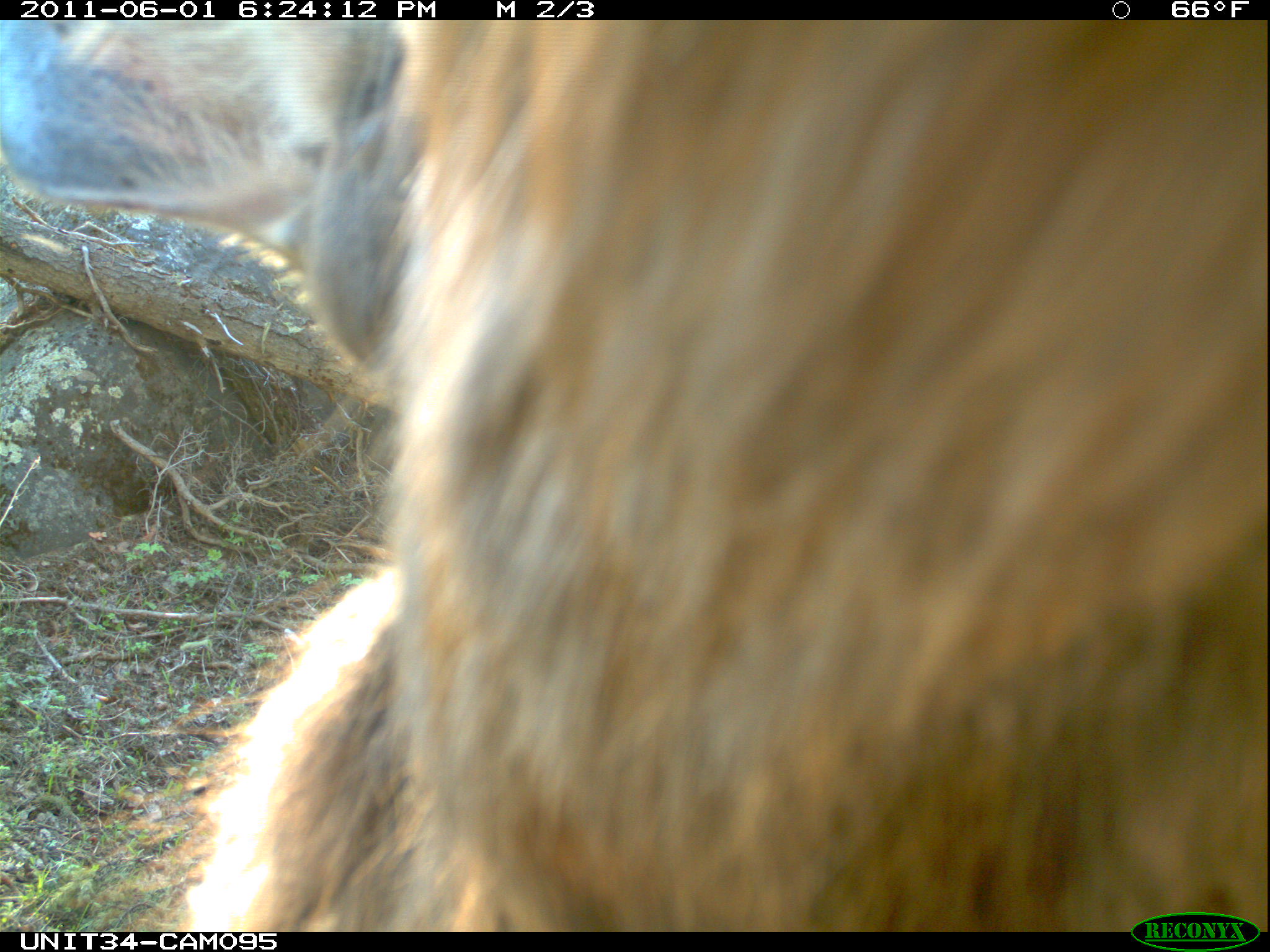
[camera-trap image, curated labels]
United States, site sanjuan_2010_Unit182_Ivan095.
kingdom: Animalia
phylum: Chordata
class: Mammalia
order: Artiodactyla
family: Cervidae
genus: Cervus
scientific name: Cervus elaphus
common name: red deer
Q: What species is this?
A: Cervus elaphus (red deer).